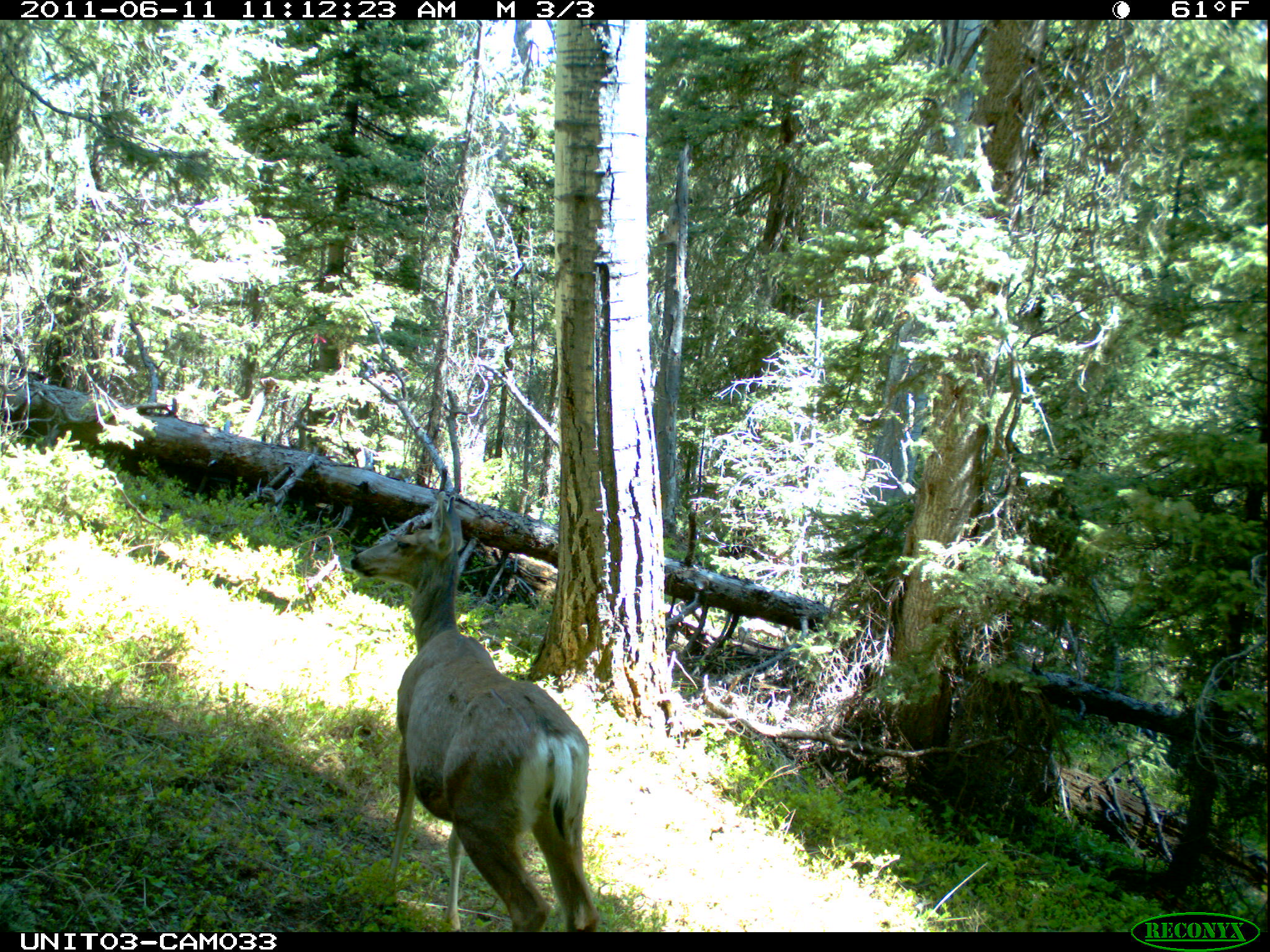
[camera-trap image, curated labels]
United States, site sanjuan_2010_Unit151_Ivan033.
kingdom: Animalia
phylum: Chordata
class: Mammalia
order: Artiodactyla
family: Cervidae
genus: Odocoileus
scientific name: Odocoileus hemionus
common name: mule deer